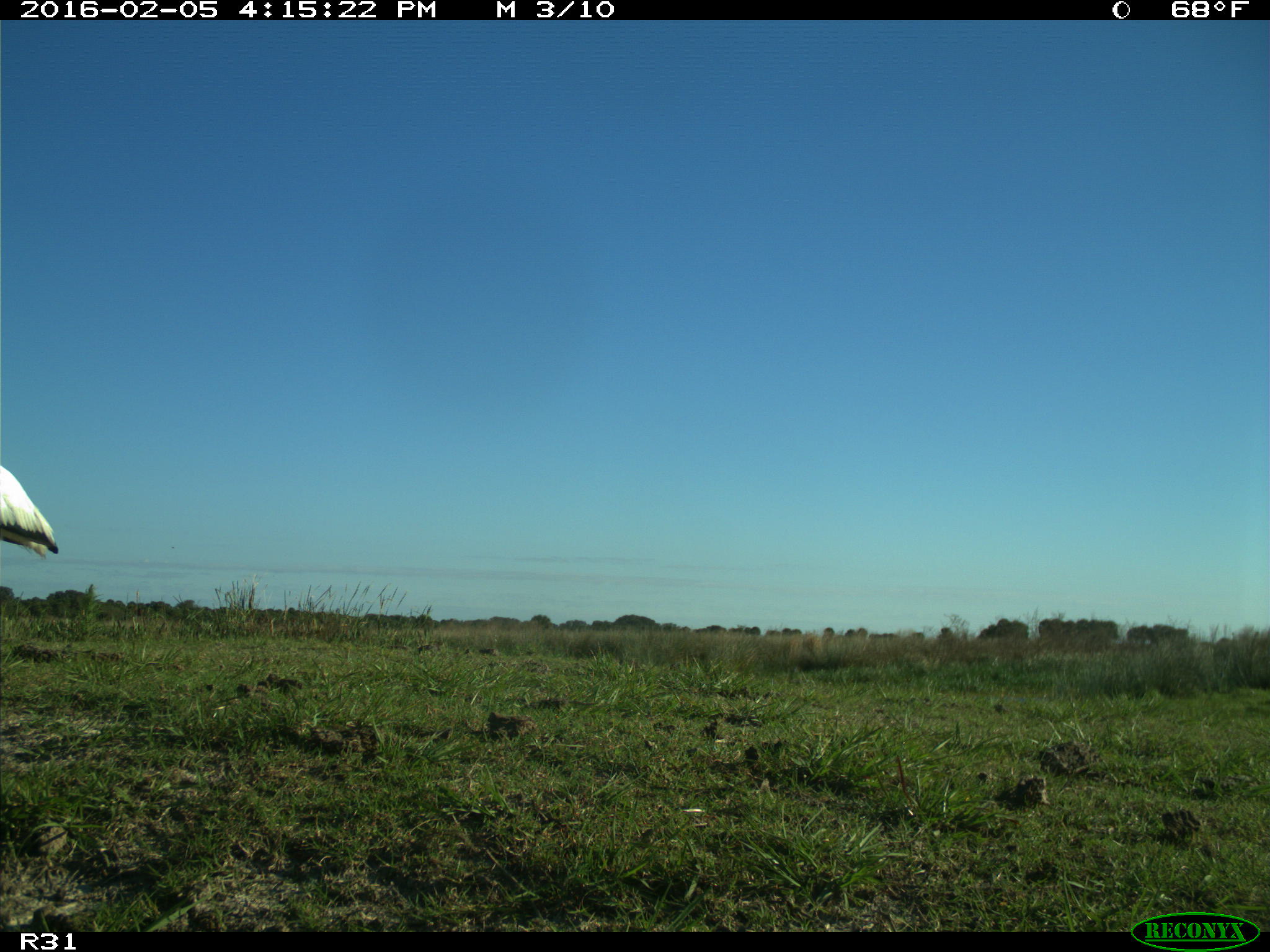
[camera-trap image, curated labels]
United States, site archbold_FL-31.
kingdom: Animalia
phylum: Chordata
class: Aves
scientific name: Aves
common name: birds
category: unidentified bird